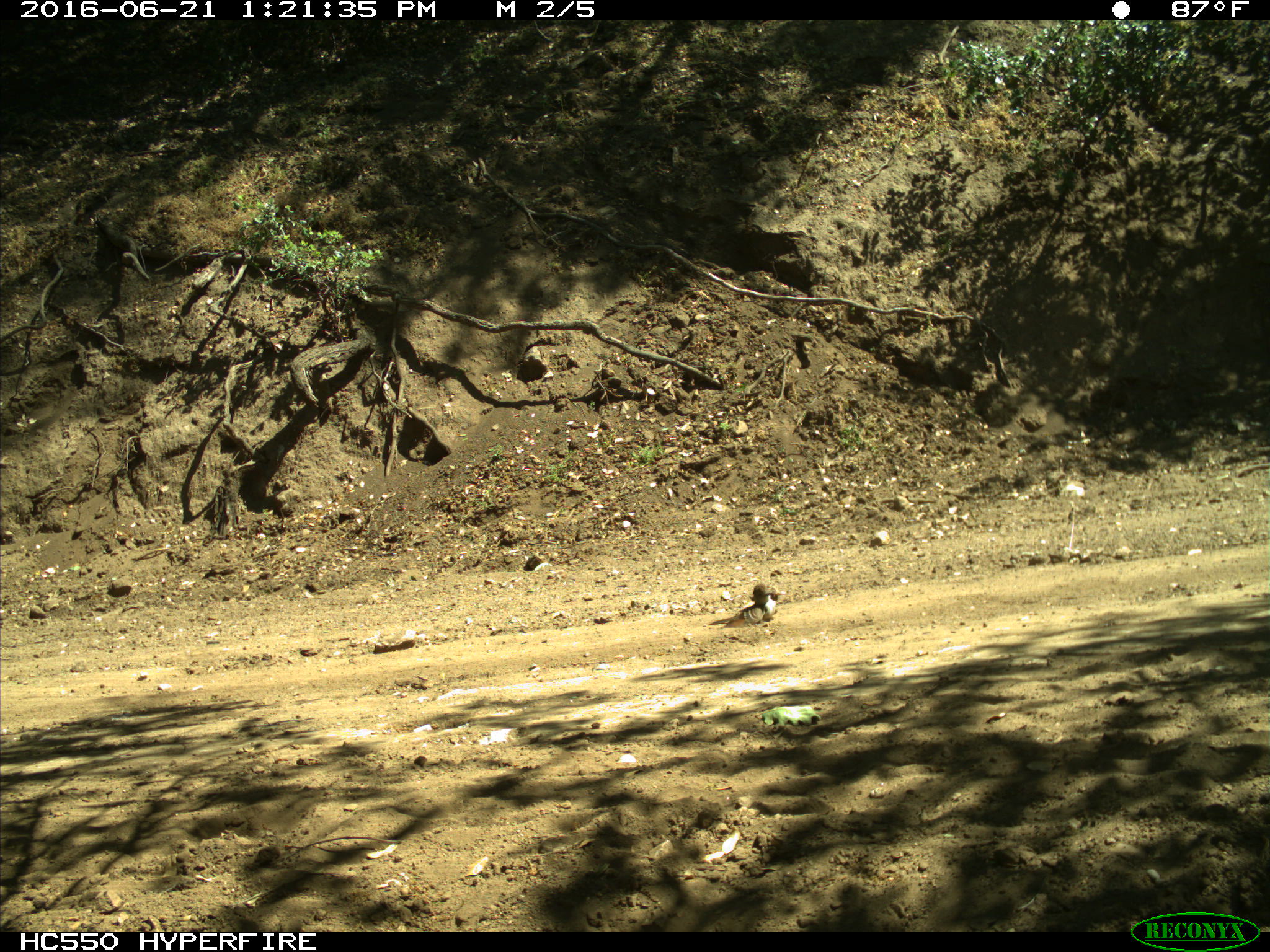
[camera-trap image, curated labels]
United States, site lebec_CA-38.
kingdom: Animalia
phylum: Chordata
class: Aves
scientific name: Aves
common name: birds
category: unidentified bird